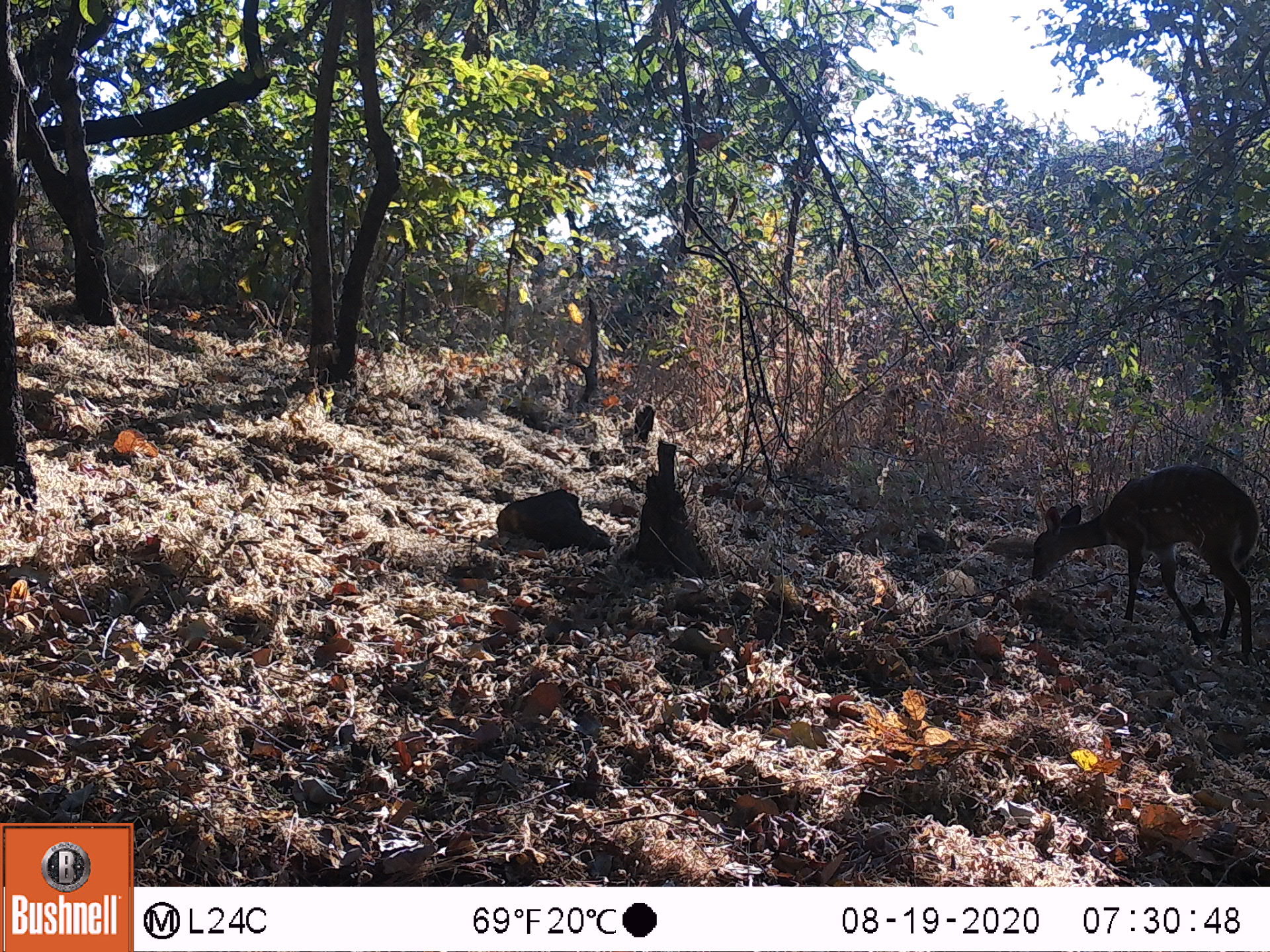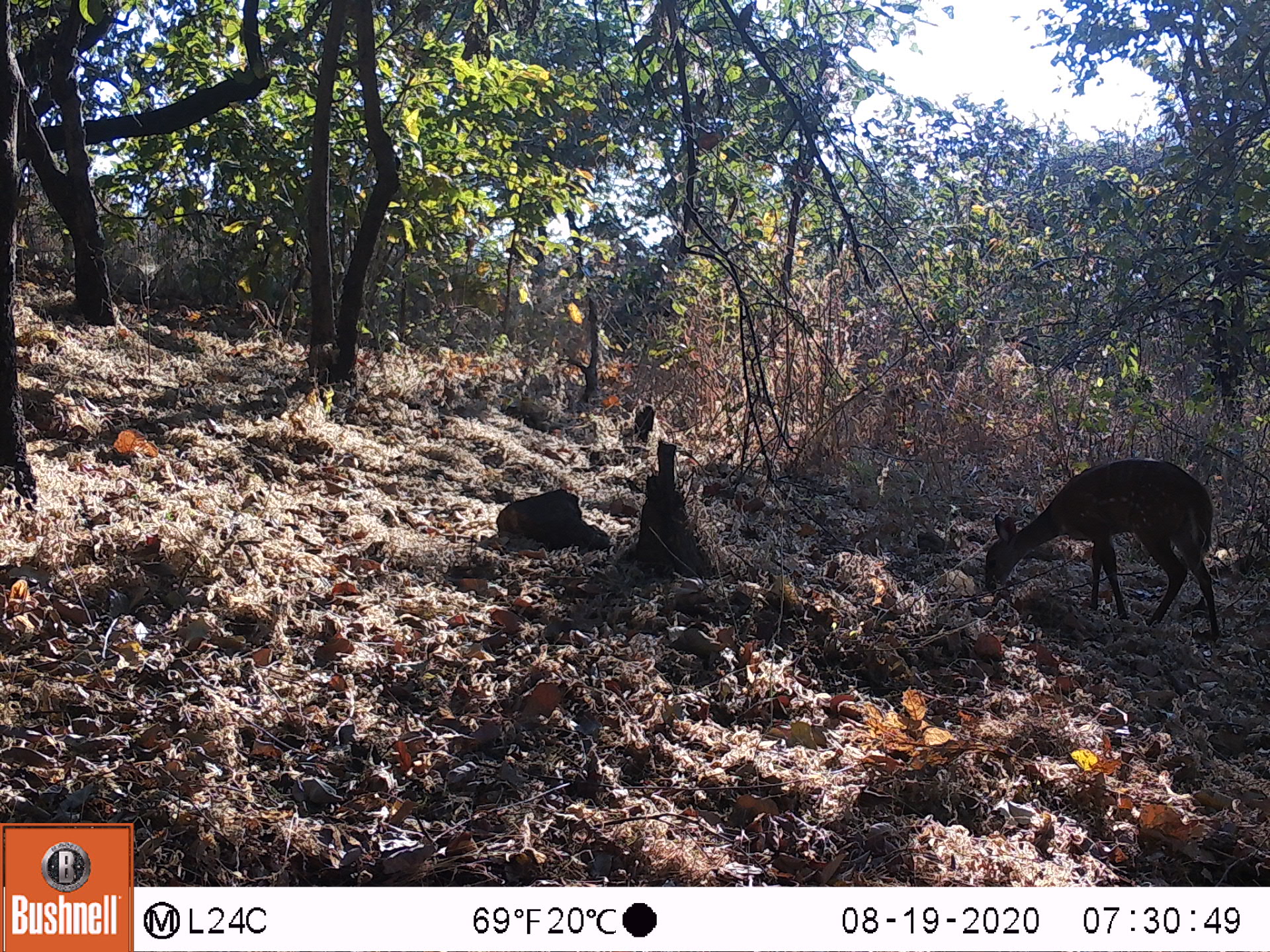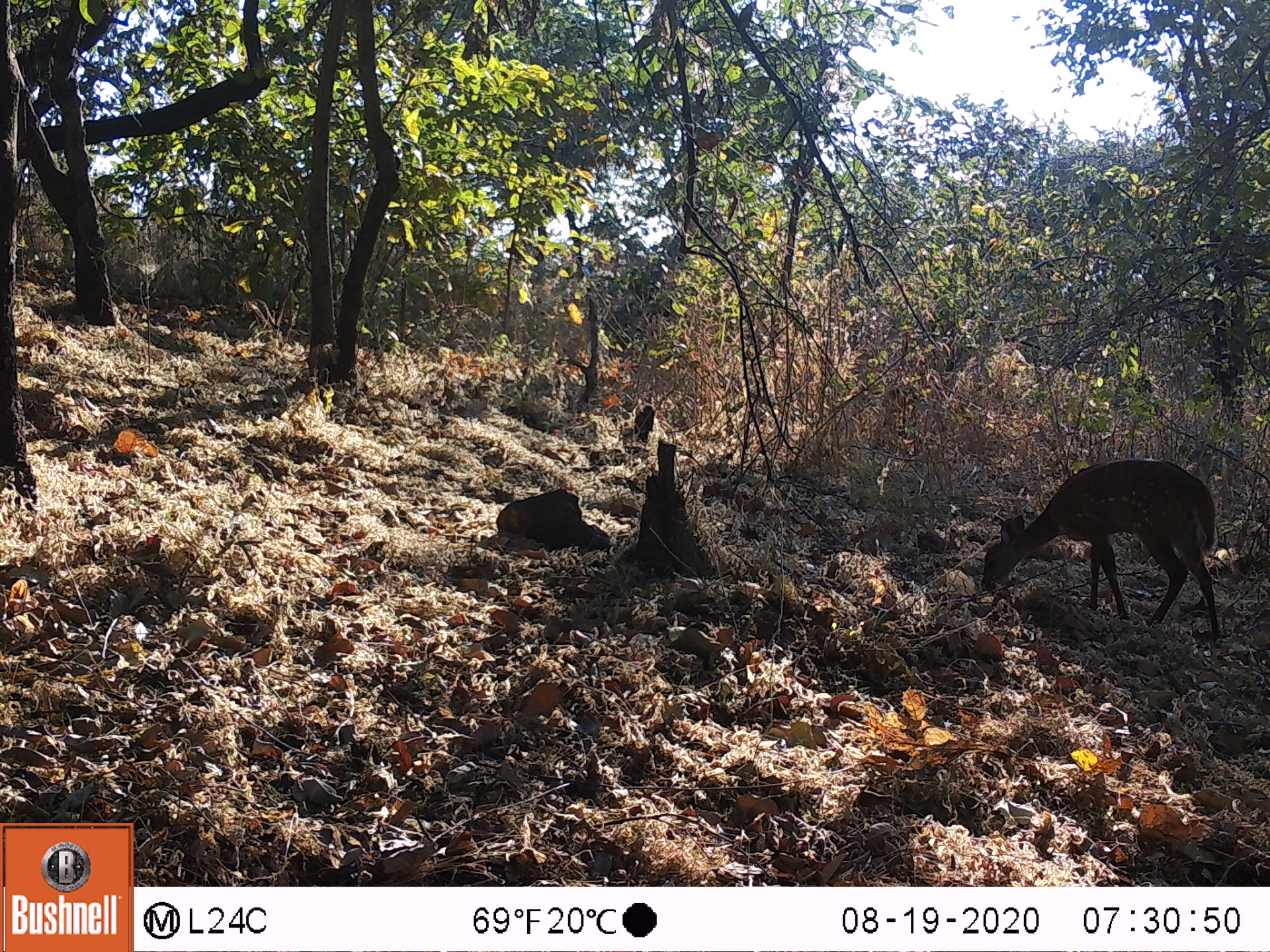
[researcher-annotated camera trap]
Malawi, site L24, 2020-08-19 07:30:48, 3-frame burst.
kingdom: Animalia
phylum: Chordata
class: Mammalia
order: Artiodactyla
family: Bovidae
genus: Tragelaphus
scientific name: Tragelaphus sylvaticus sylvaticus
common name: cape bushbuck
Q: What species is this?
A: Cape bushbuck (Tragelaphus sylvaticus sylvaticus).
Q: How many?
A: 1.